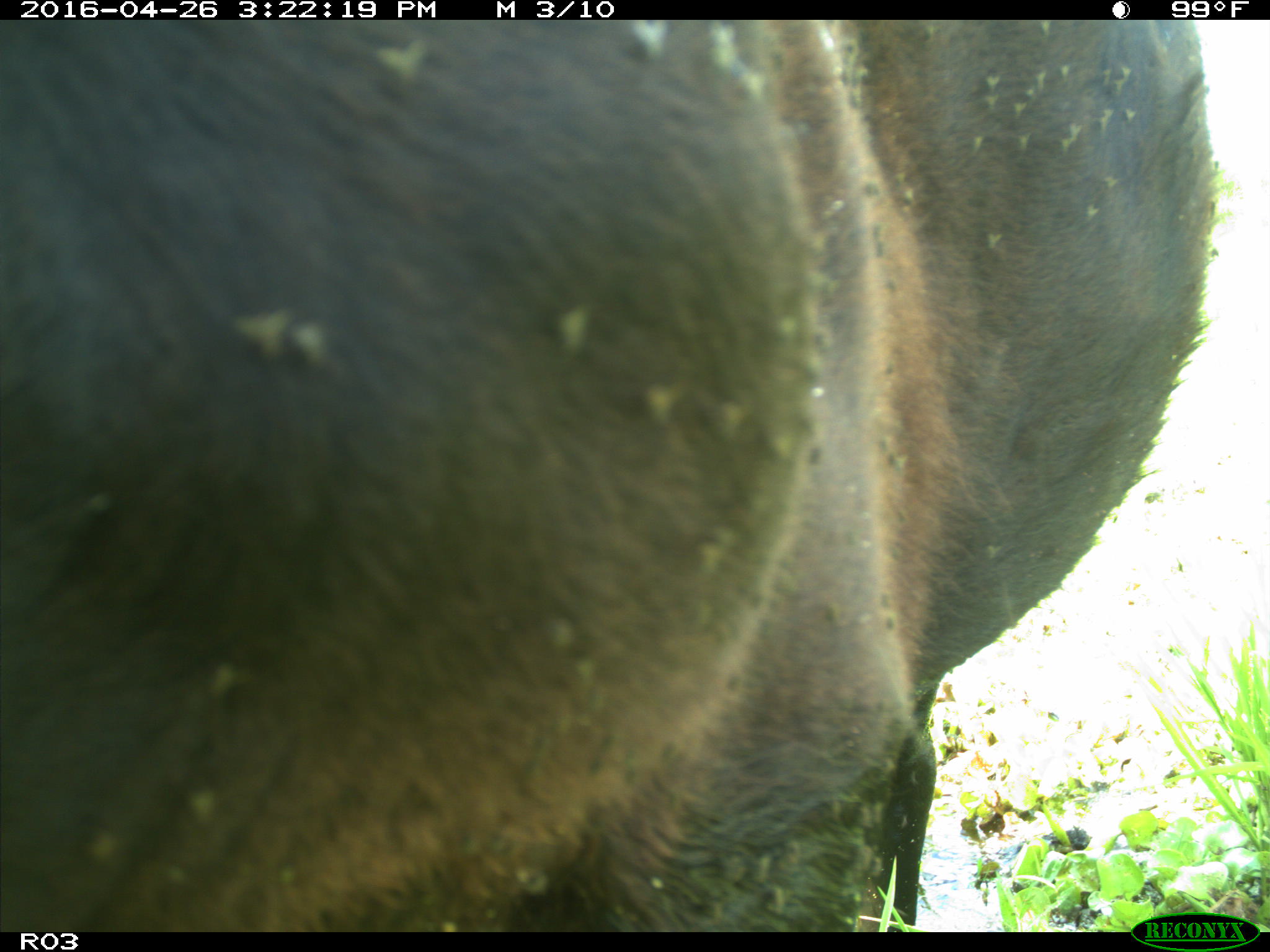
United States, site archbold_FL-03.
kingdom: Animalia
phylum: Chordata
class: Mammalia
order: Artiodactyla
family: Bovidae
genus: Bos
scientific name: Bos taurus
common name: domestic cow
Bos taurus (domestic cow).